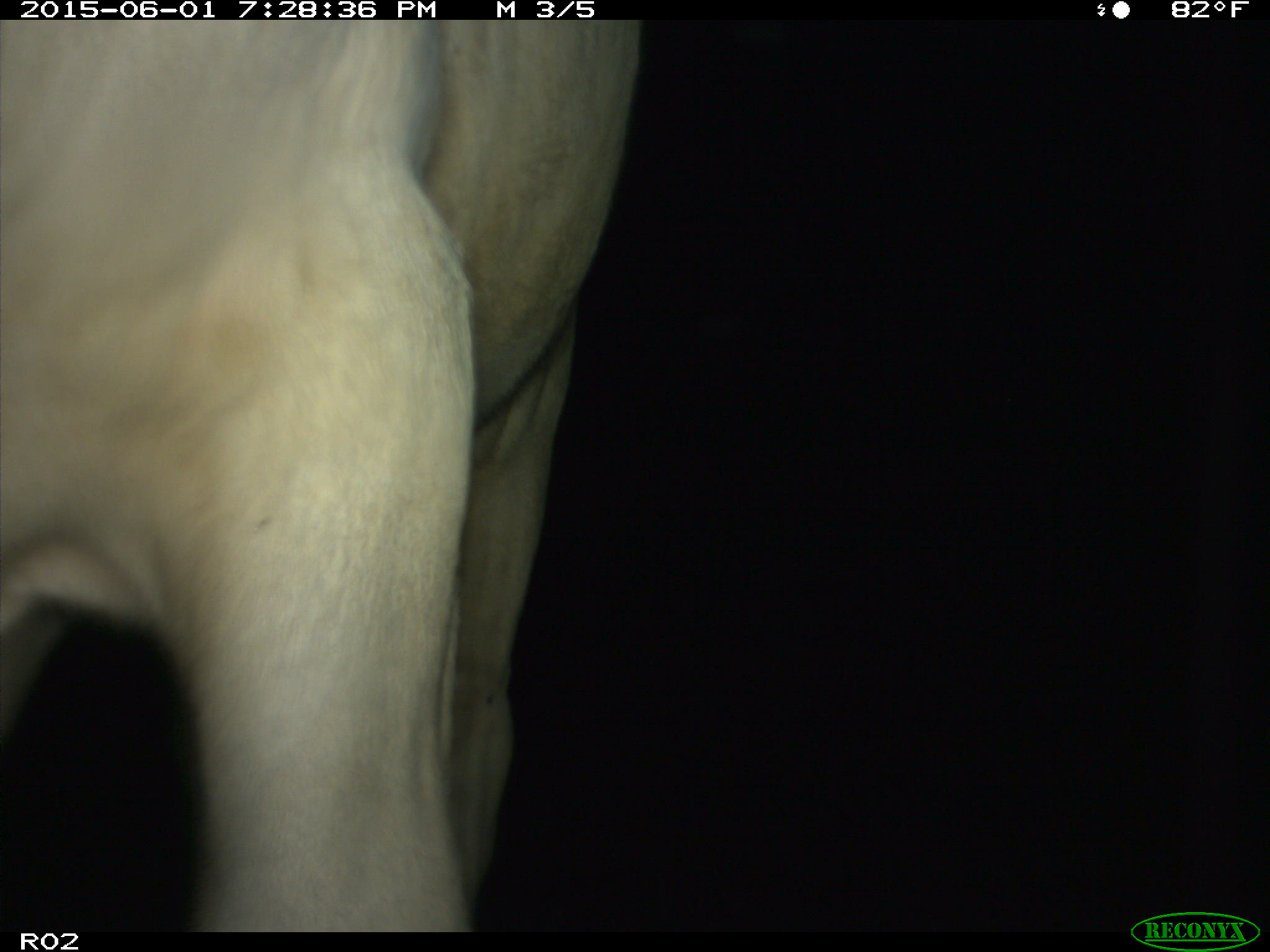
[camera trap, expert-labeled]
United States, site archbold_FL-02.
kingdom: Animalia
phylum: Chordata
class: Mammalia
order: Artiodactyla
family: Bovidae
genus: Bos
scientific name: Bos taurus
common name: domestic cow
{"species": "Bos taurus (domestic cow)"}